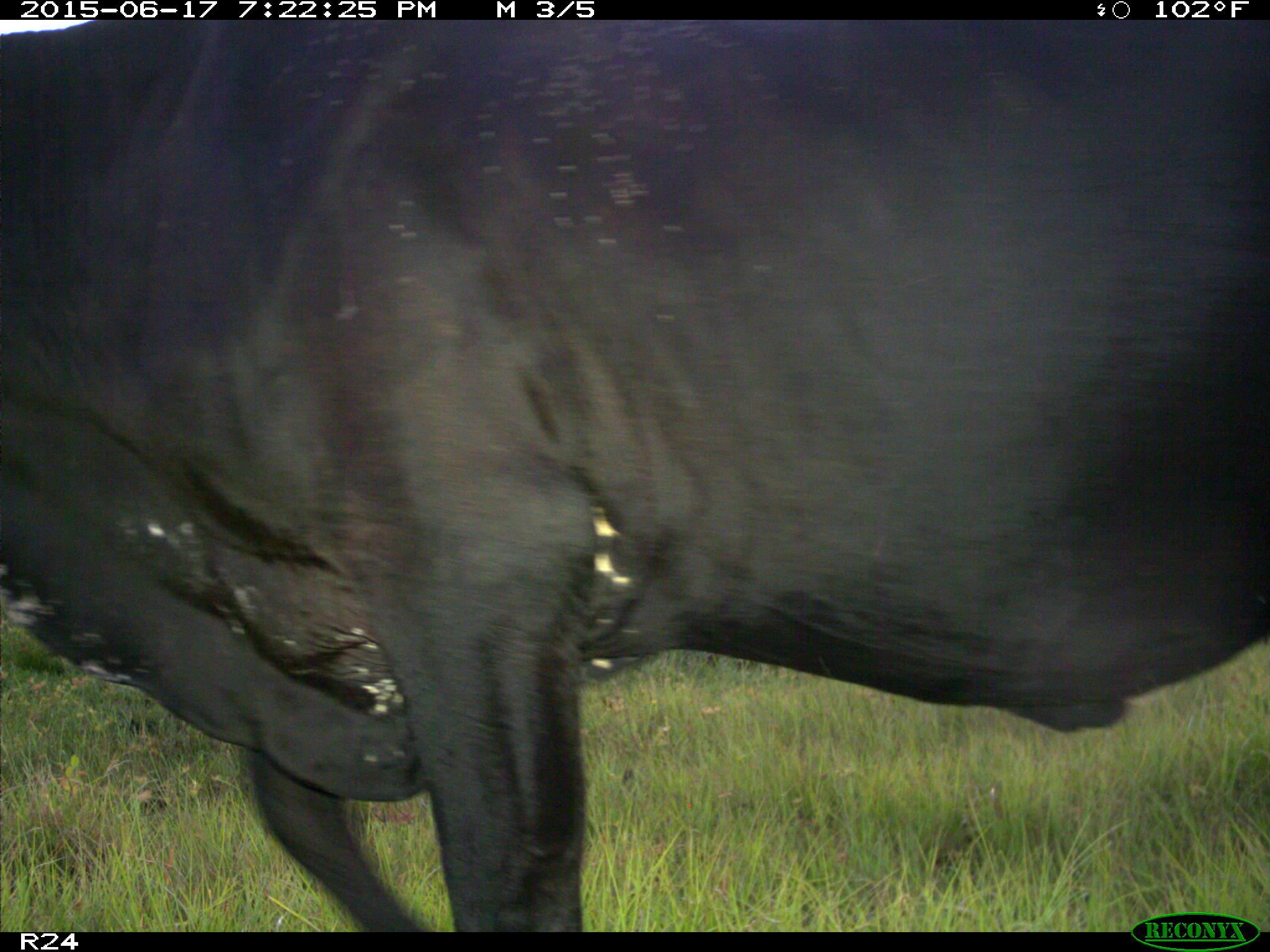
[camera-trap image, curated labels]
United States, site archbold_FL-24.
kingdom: Animalia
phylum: Chordata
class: Mammalia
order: Artiodactyla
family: Bovidae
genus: Bos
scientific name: Bos taurus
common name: domestic cow